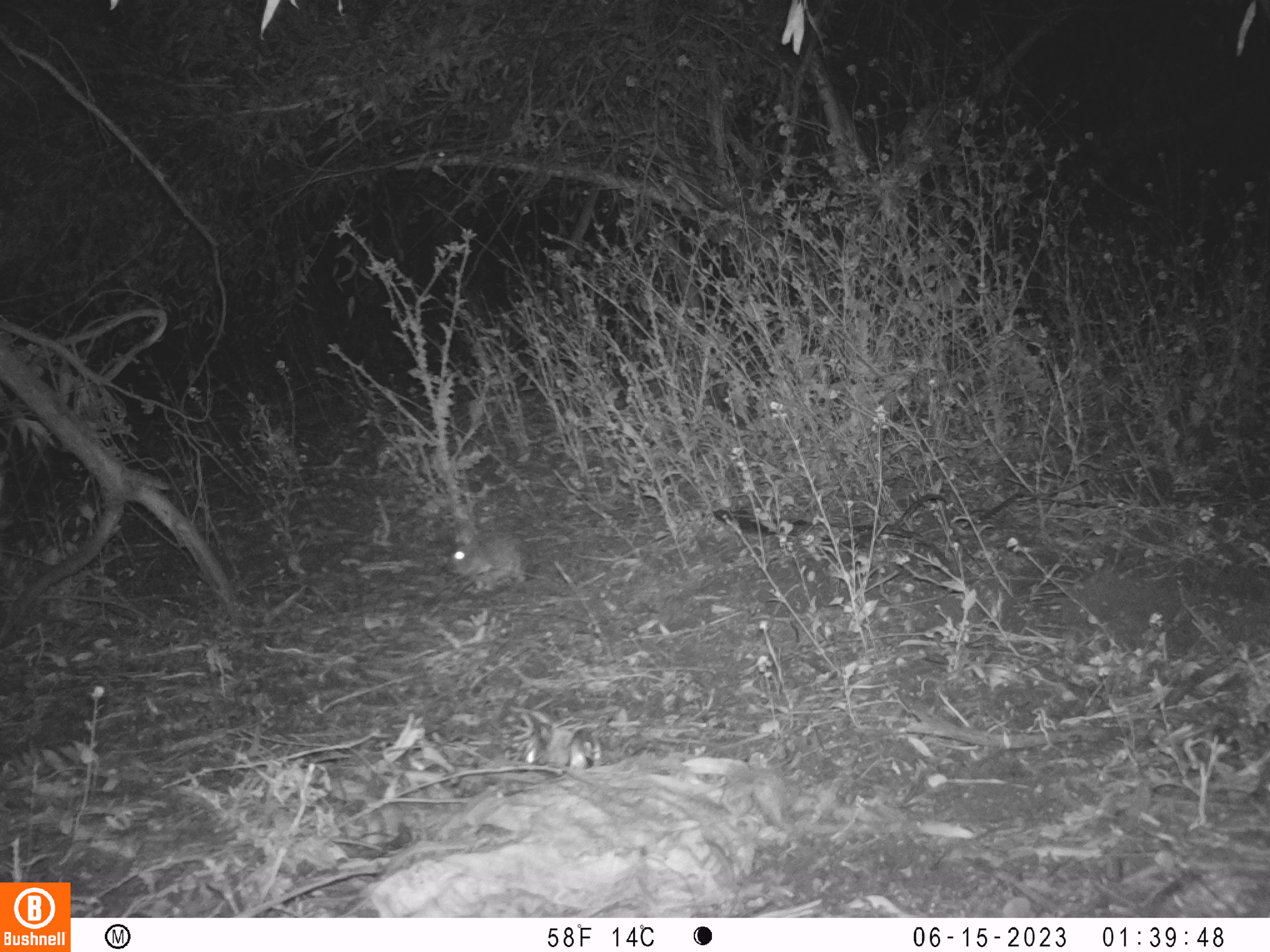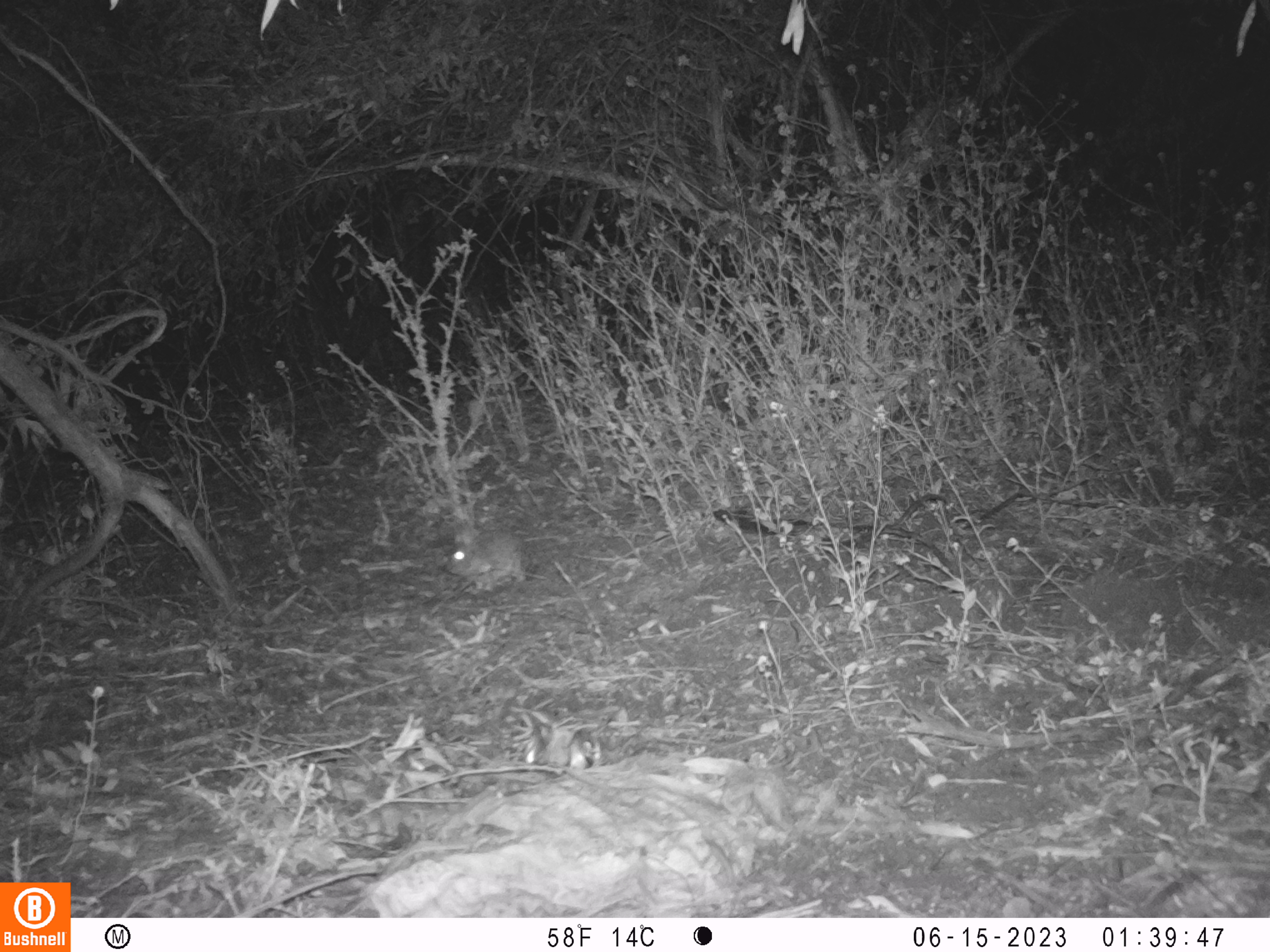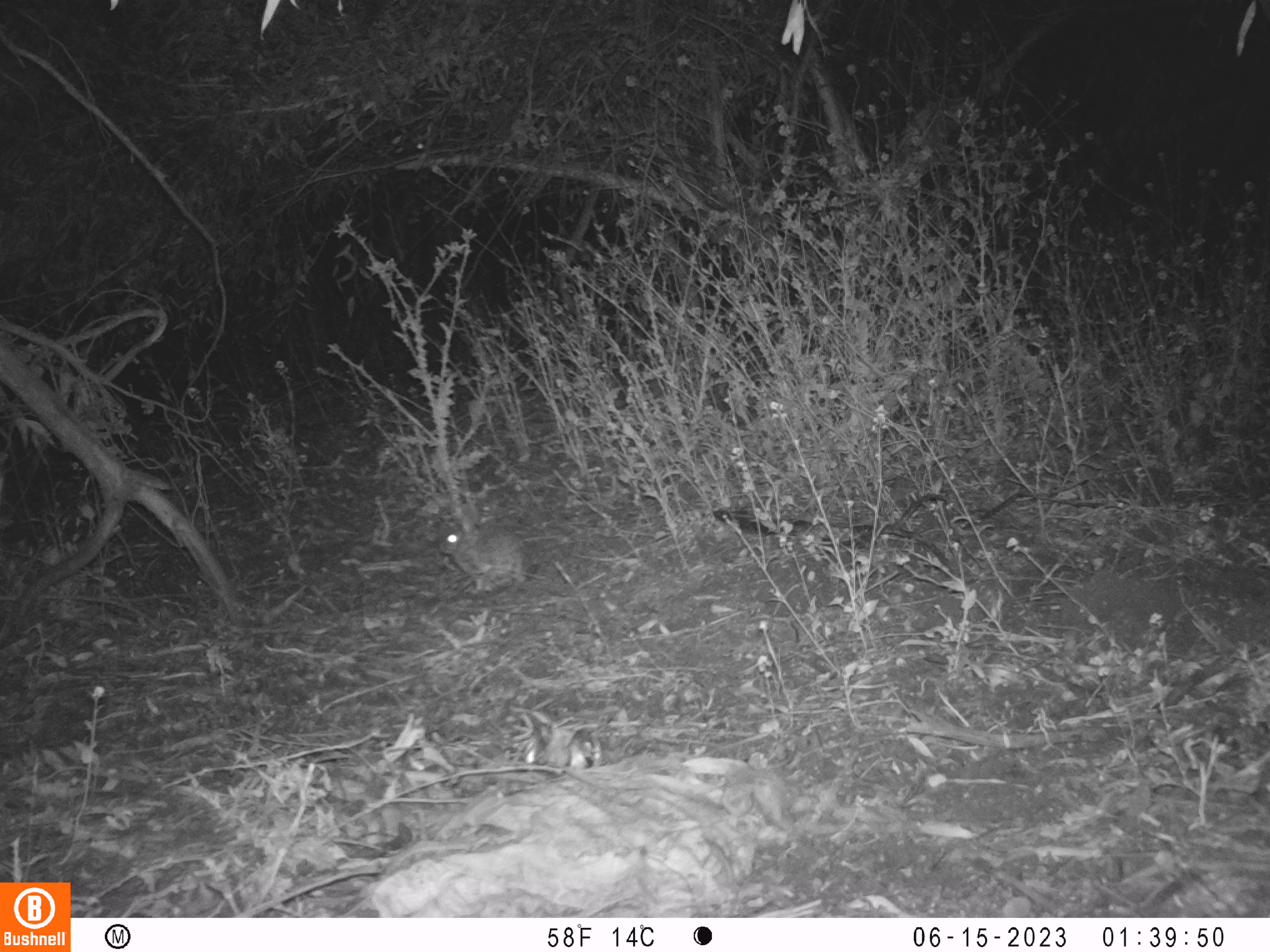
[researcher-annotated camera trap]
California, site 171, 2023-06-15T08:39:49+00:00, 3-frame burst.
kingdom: Animalia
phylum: Chordata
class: Mammalia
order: Lagomorpha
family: Leporidae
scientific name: Leporidae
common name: rabbit